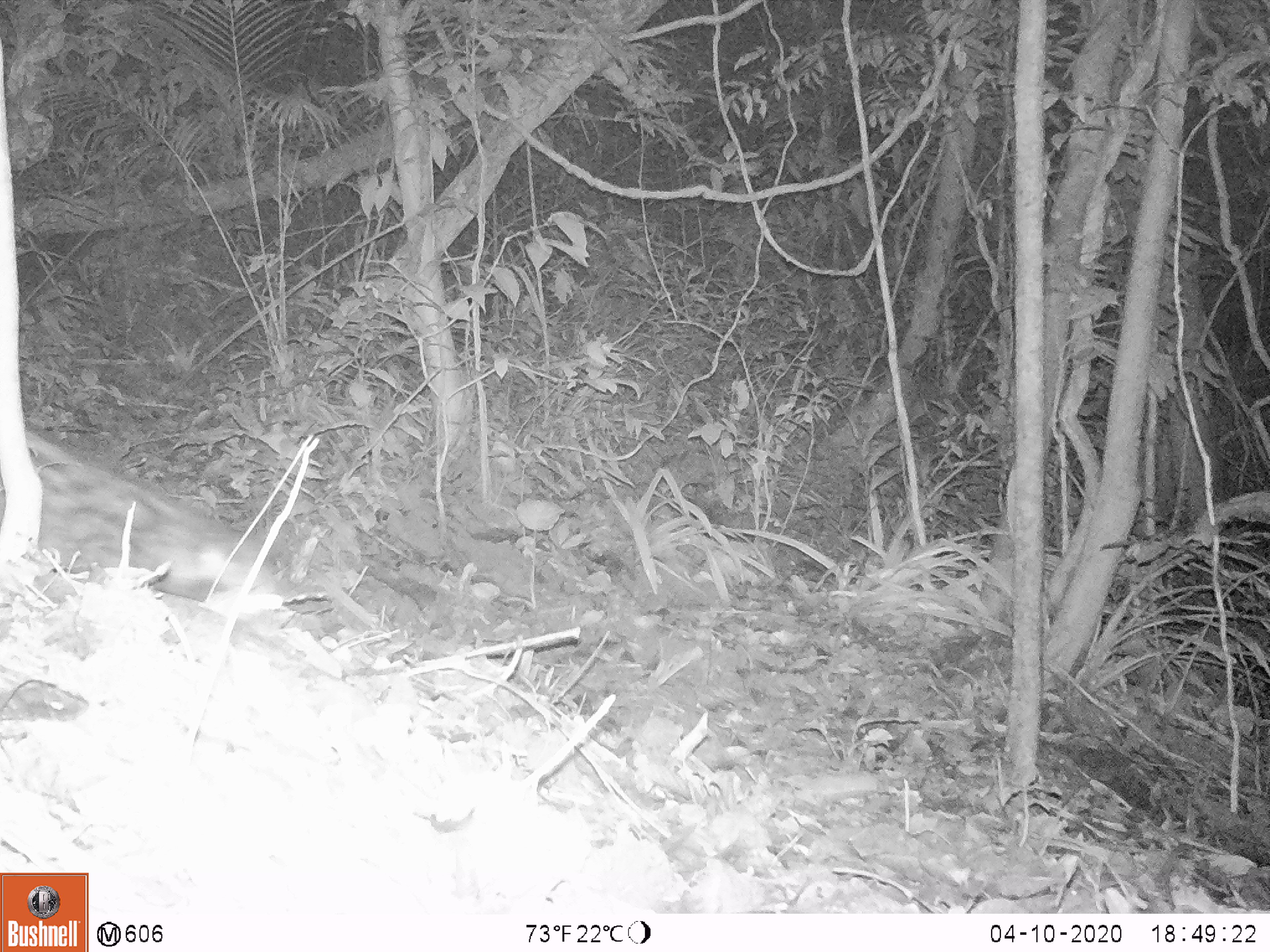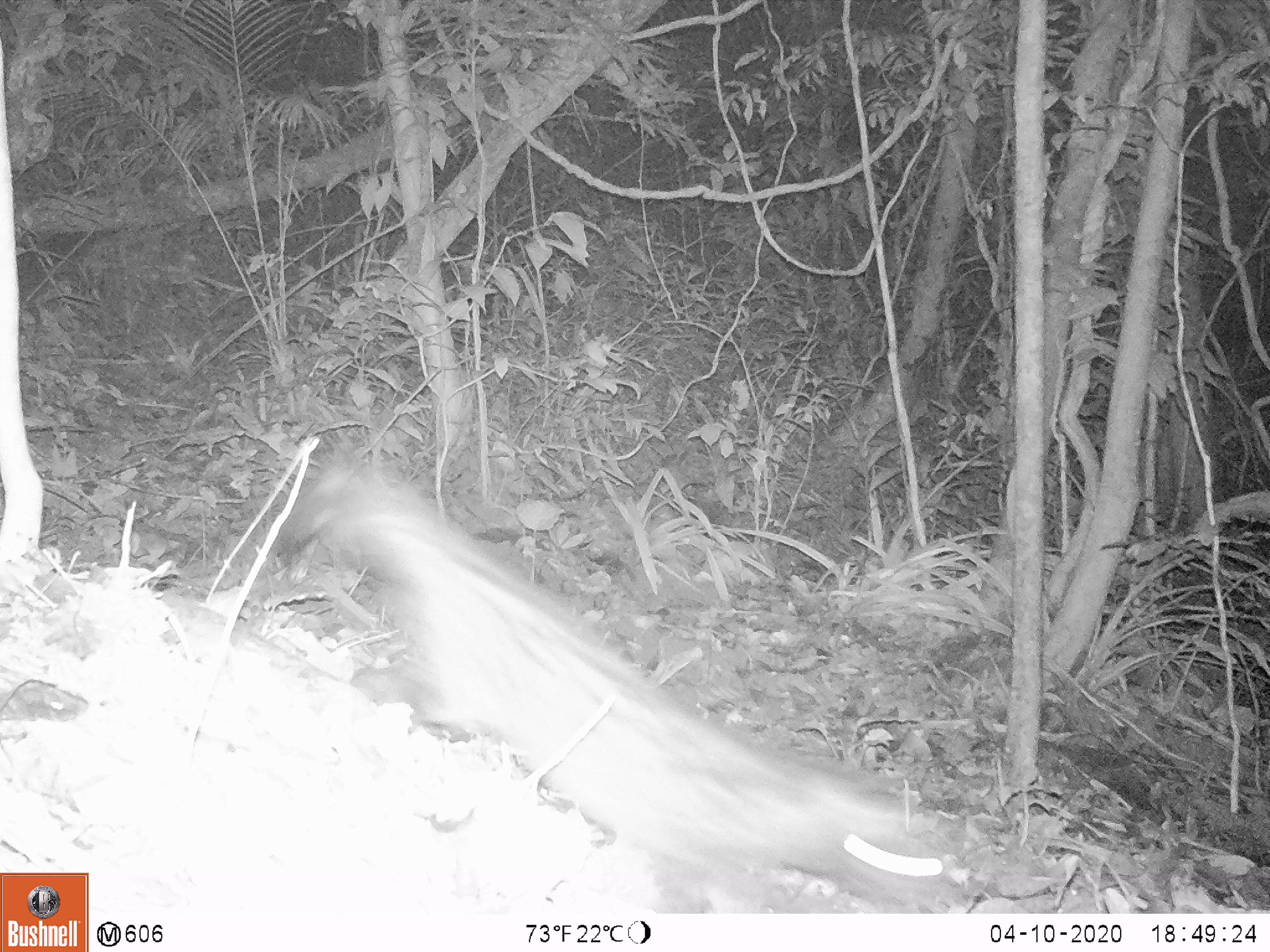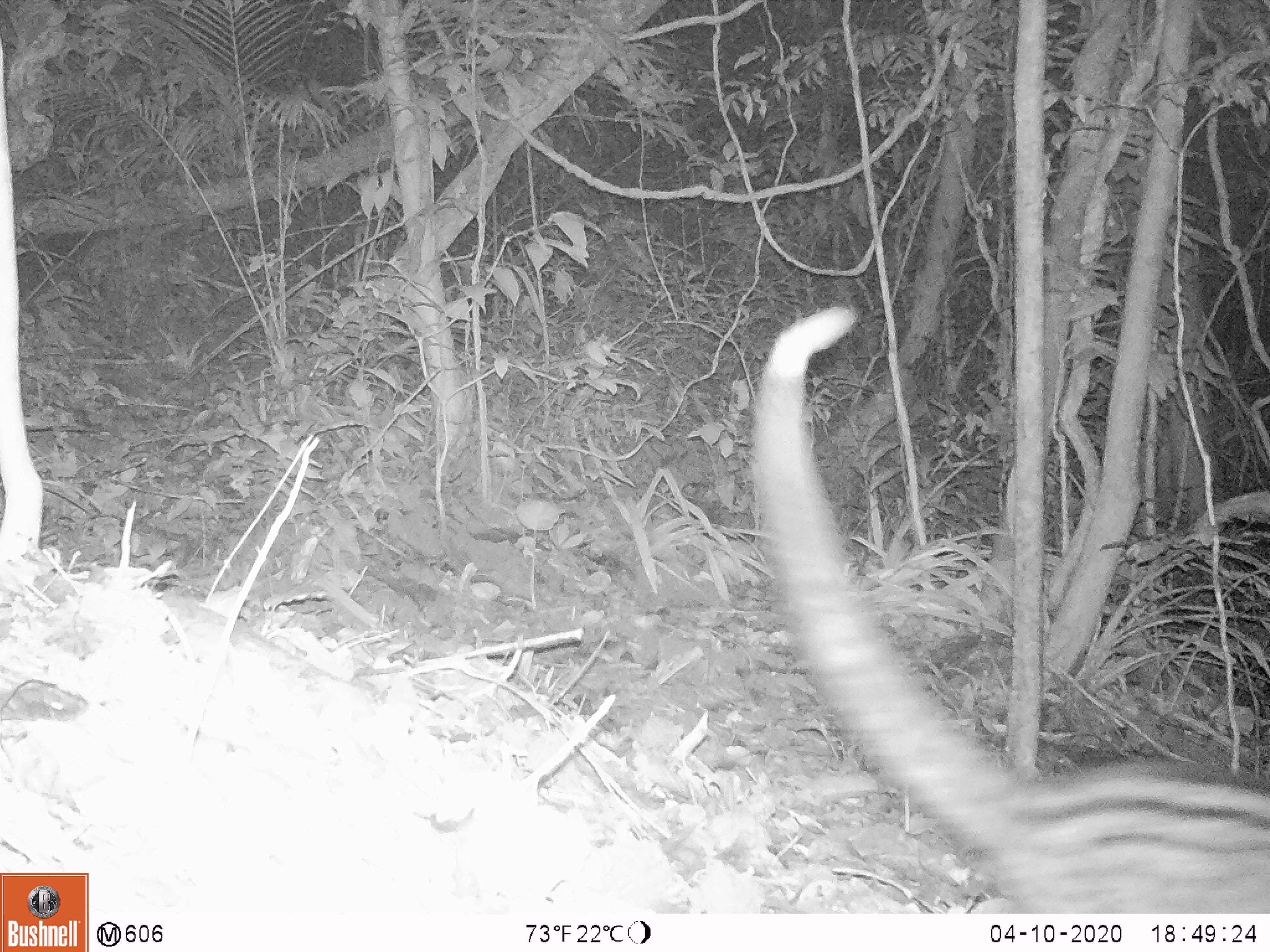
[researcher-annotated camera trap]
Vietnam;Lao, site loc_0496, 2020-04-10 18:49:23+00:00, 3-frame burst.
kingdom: Animalia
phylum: Chordata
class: Mammalia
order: Carnivora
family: Viverridae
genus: Paradoxurus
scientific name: Paradoxurus hermaphroditus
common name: common palm civet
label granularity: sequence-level